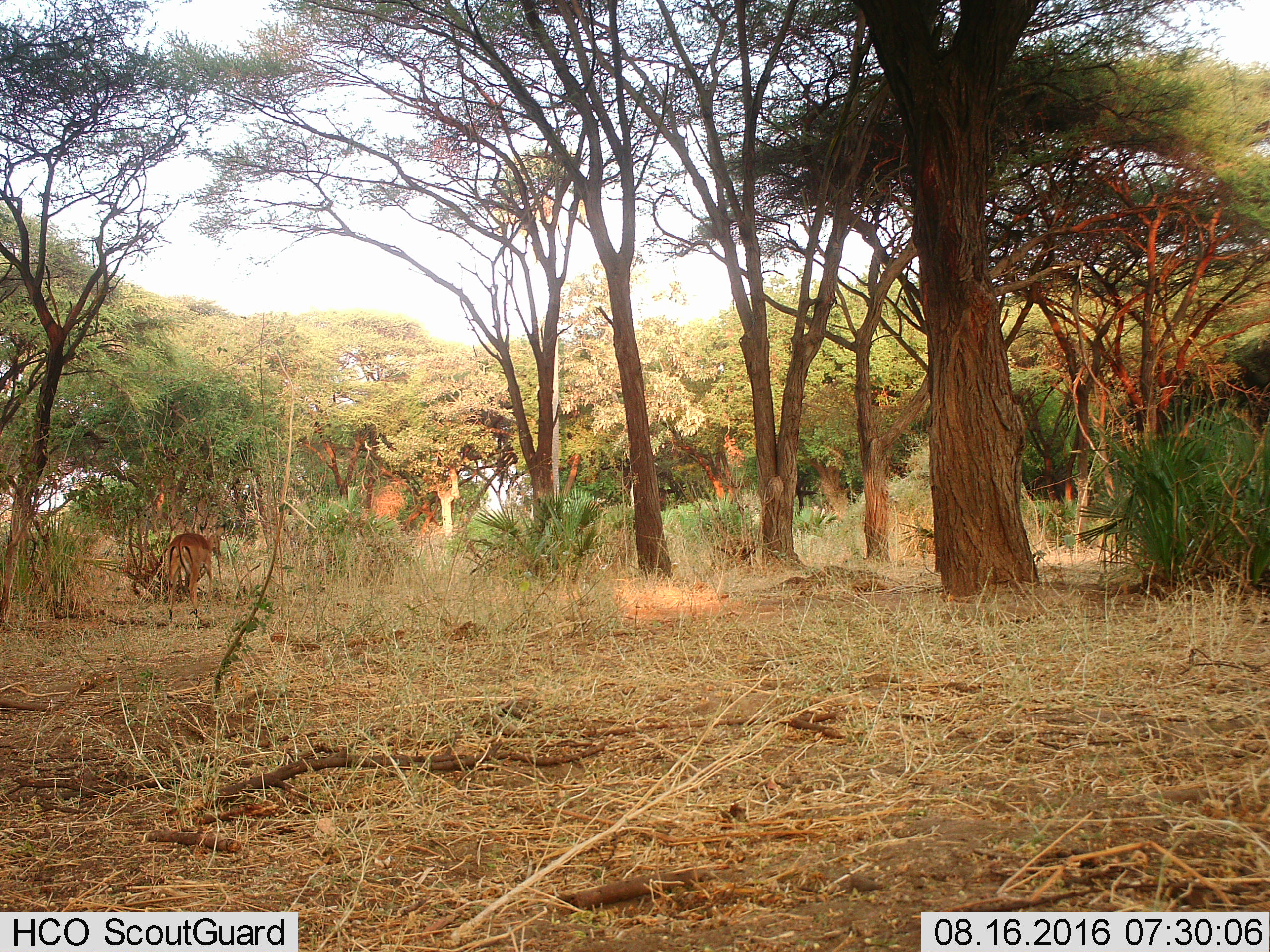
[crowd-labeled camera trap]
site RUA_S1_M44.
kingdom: Animalia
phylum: Chordata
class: Mammalia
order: Artiodactyla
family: Bovidae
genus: Aepyceros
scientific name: Aepyceros melampus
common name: impala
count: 1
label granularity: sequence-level